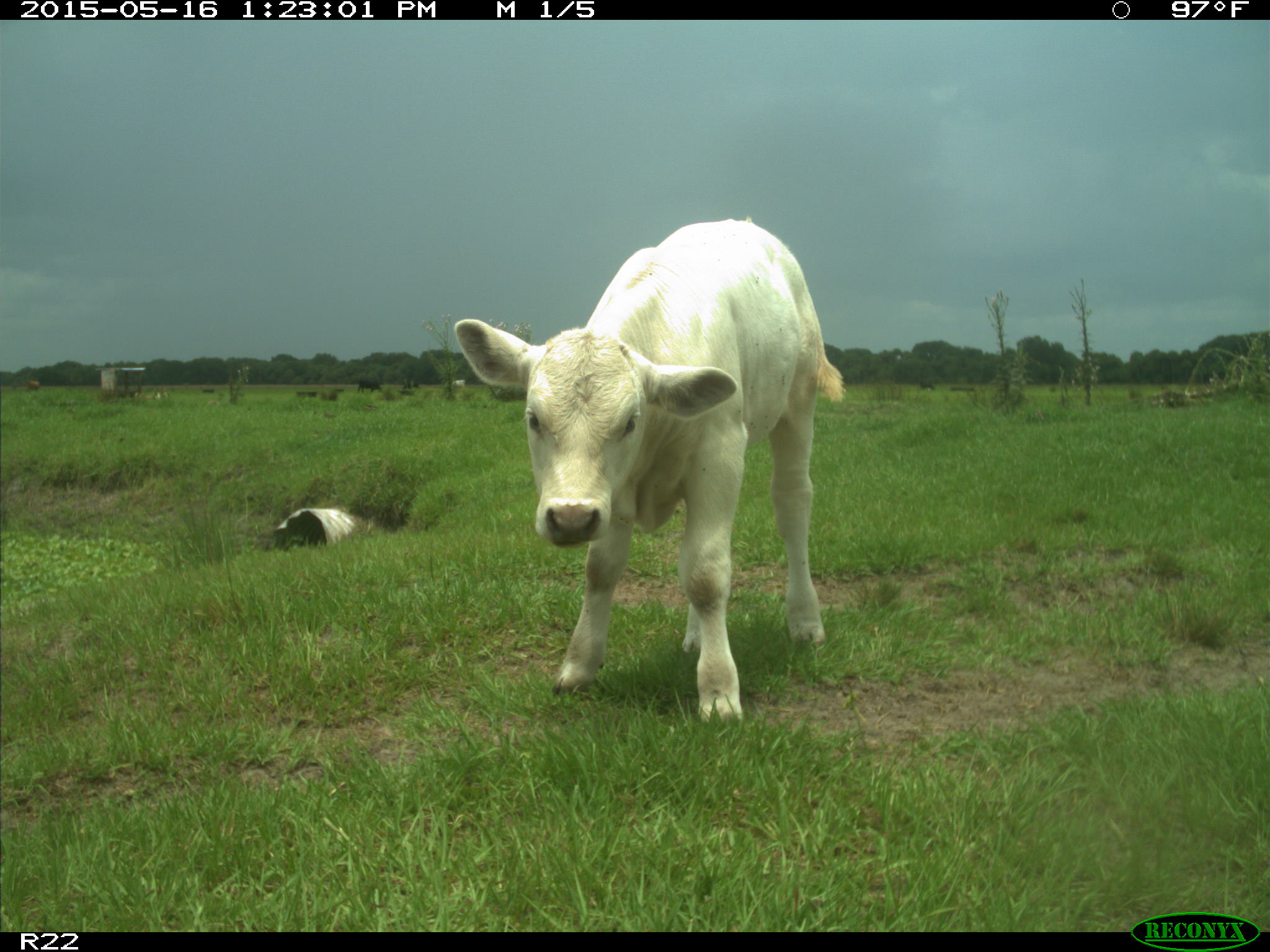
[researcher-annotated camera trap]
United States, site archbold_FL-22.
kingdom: Animalia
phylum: Chordata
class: Mammalia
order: Artiodactyla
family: Bovidae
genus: Bos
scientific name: Bos taurus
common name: domestic cow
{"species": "Bos taurus (domestic cow)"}